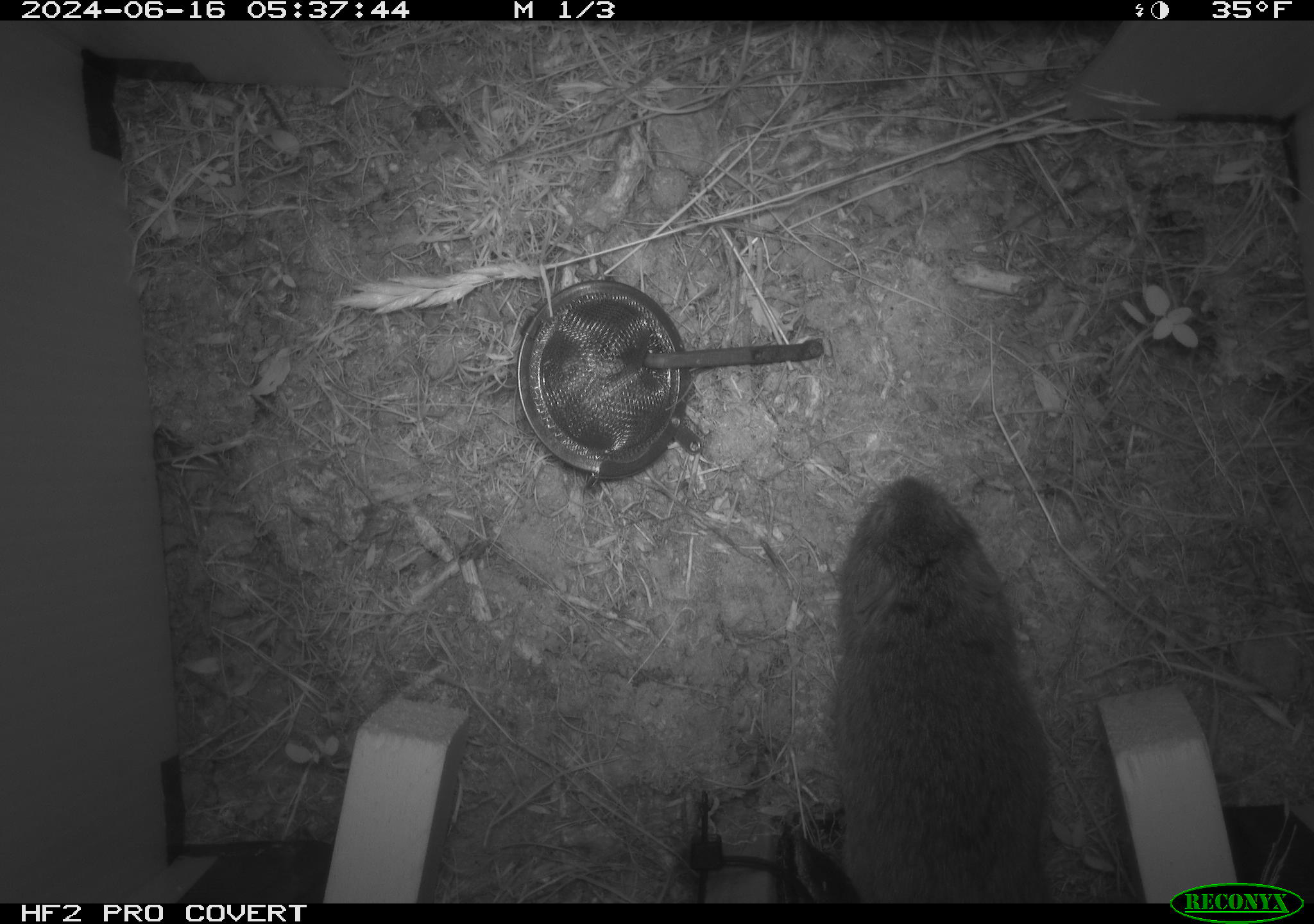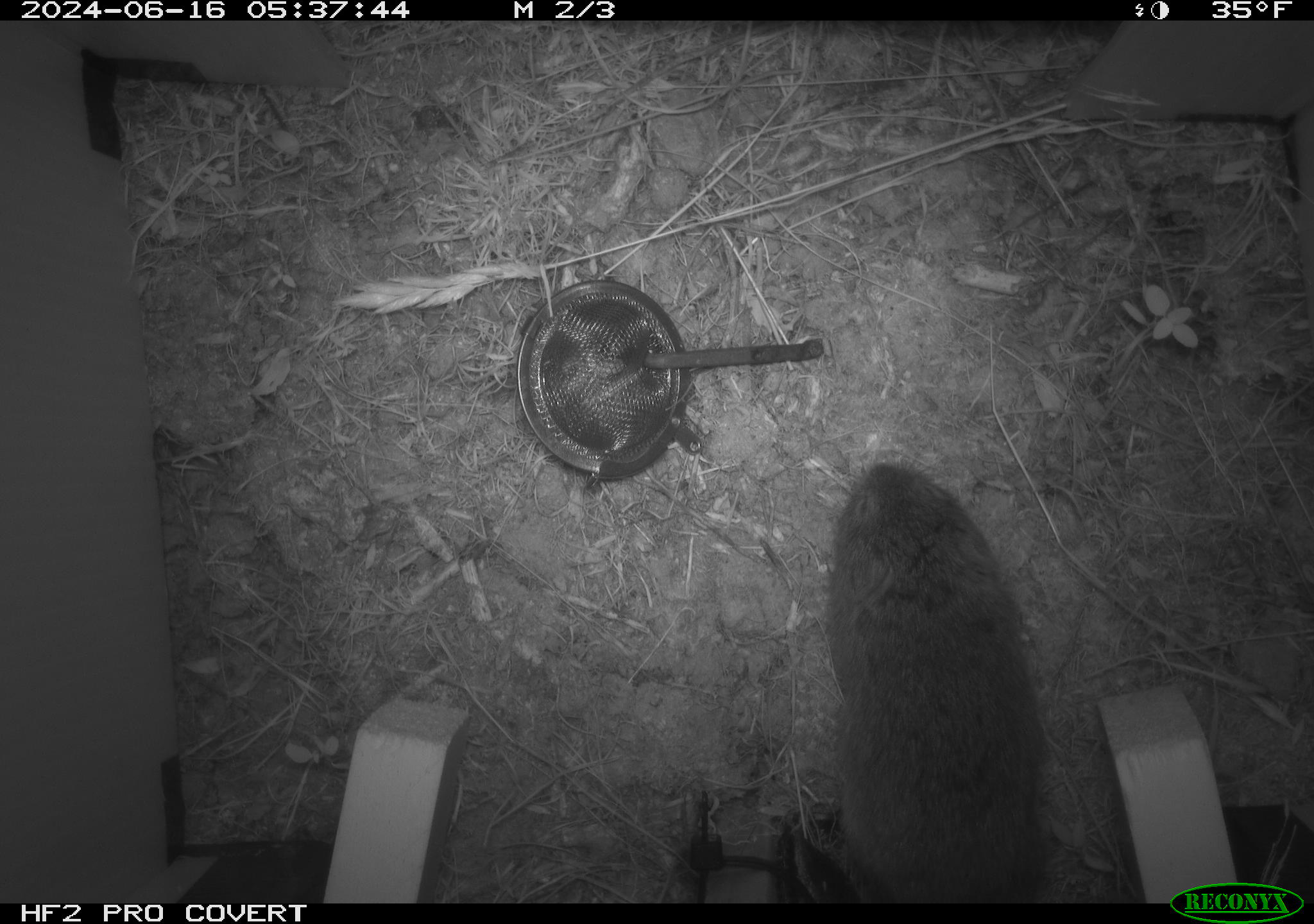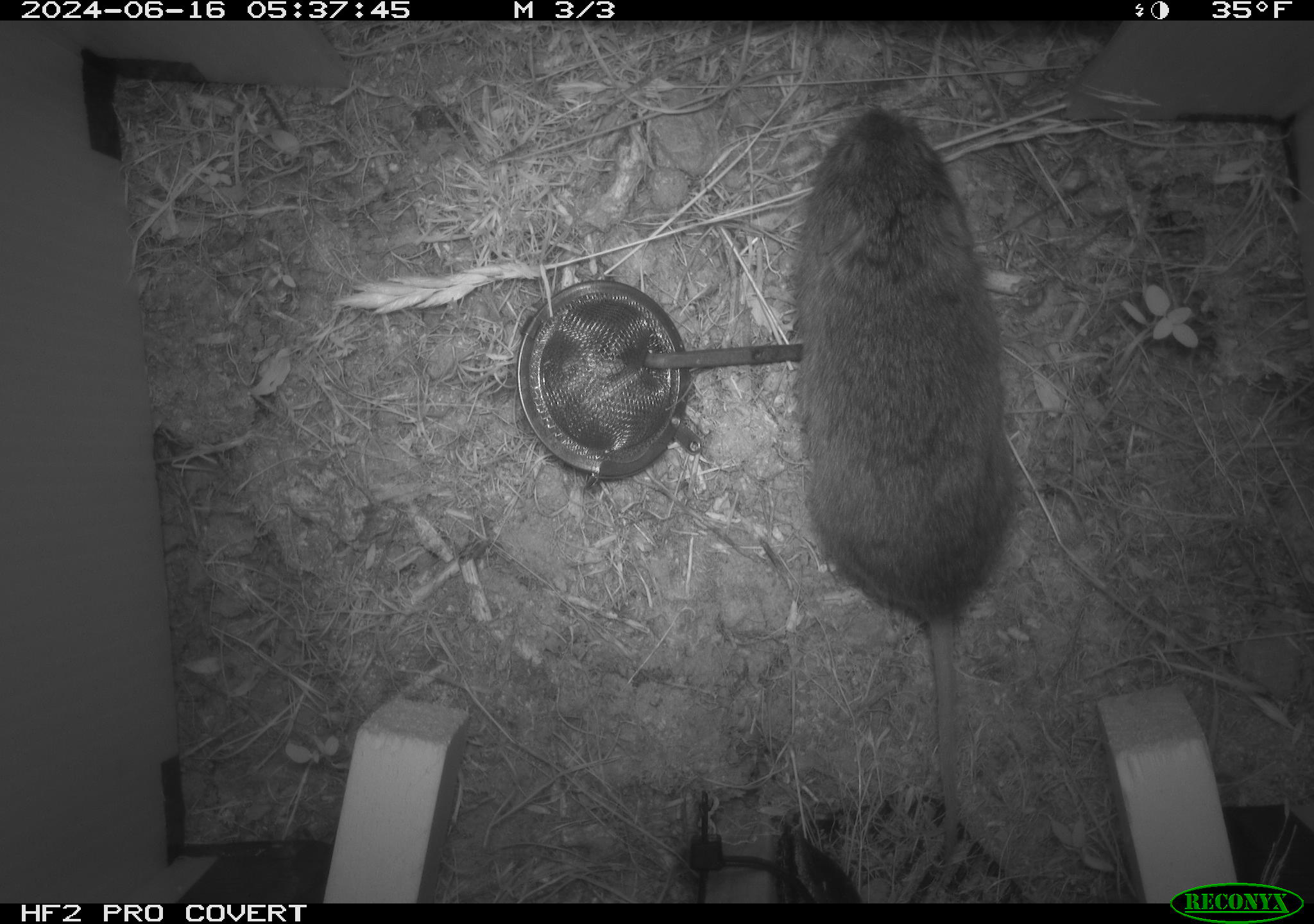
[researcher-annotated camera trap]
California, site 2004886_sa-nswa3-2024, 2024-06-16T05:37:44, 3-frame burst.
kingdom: Animalia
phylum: Chordata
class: Mammalia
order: Rodentia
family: Cricetidae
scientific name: Arvicolinae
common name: voles, lemmings, and muskrats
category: arvicolinae subfamily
Arvicolinae subfamily (voles, lemmings, and muskrats) (Arvicolinae).